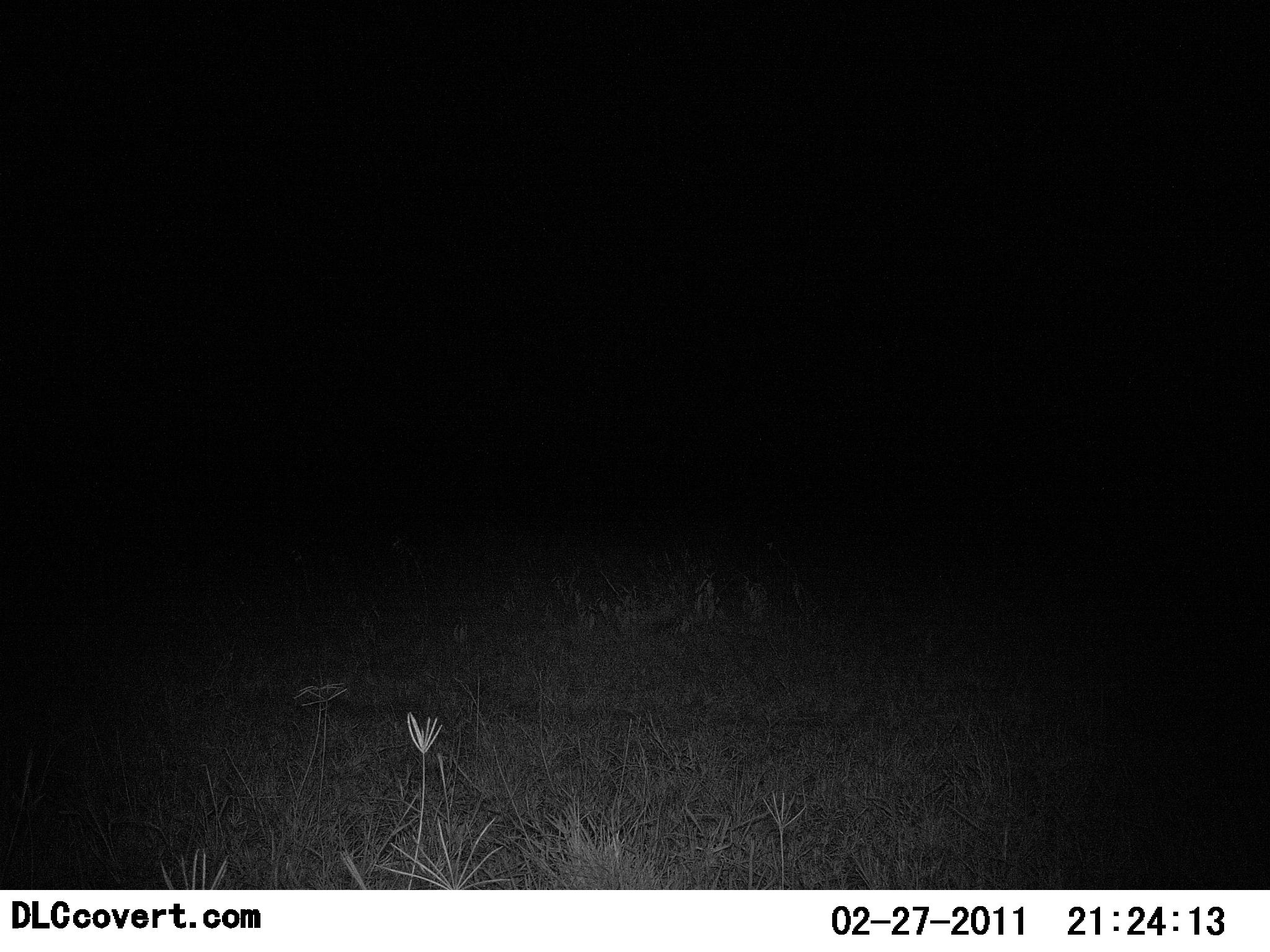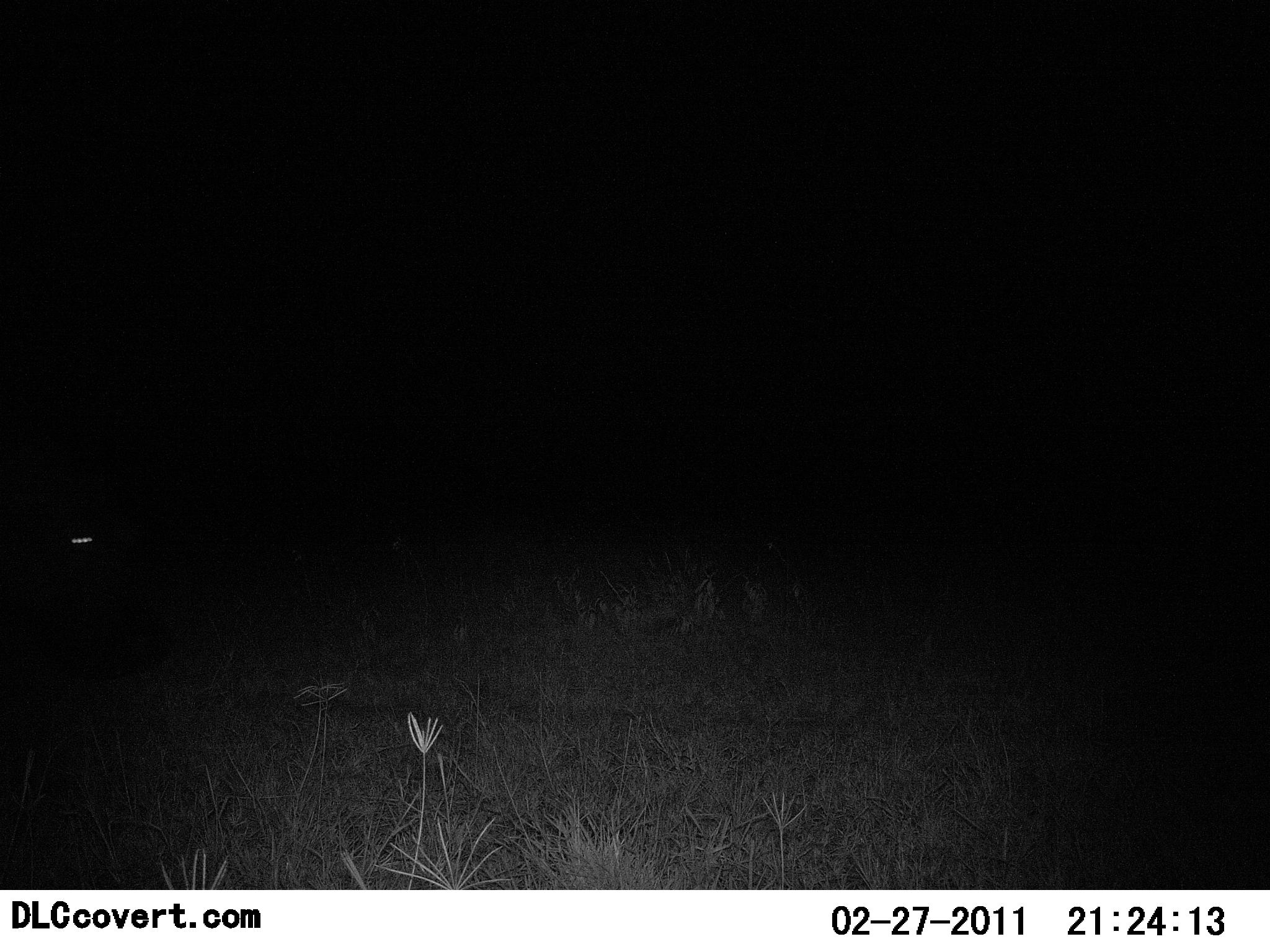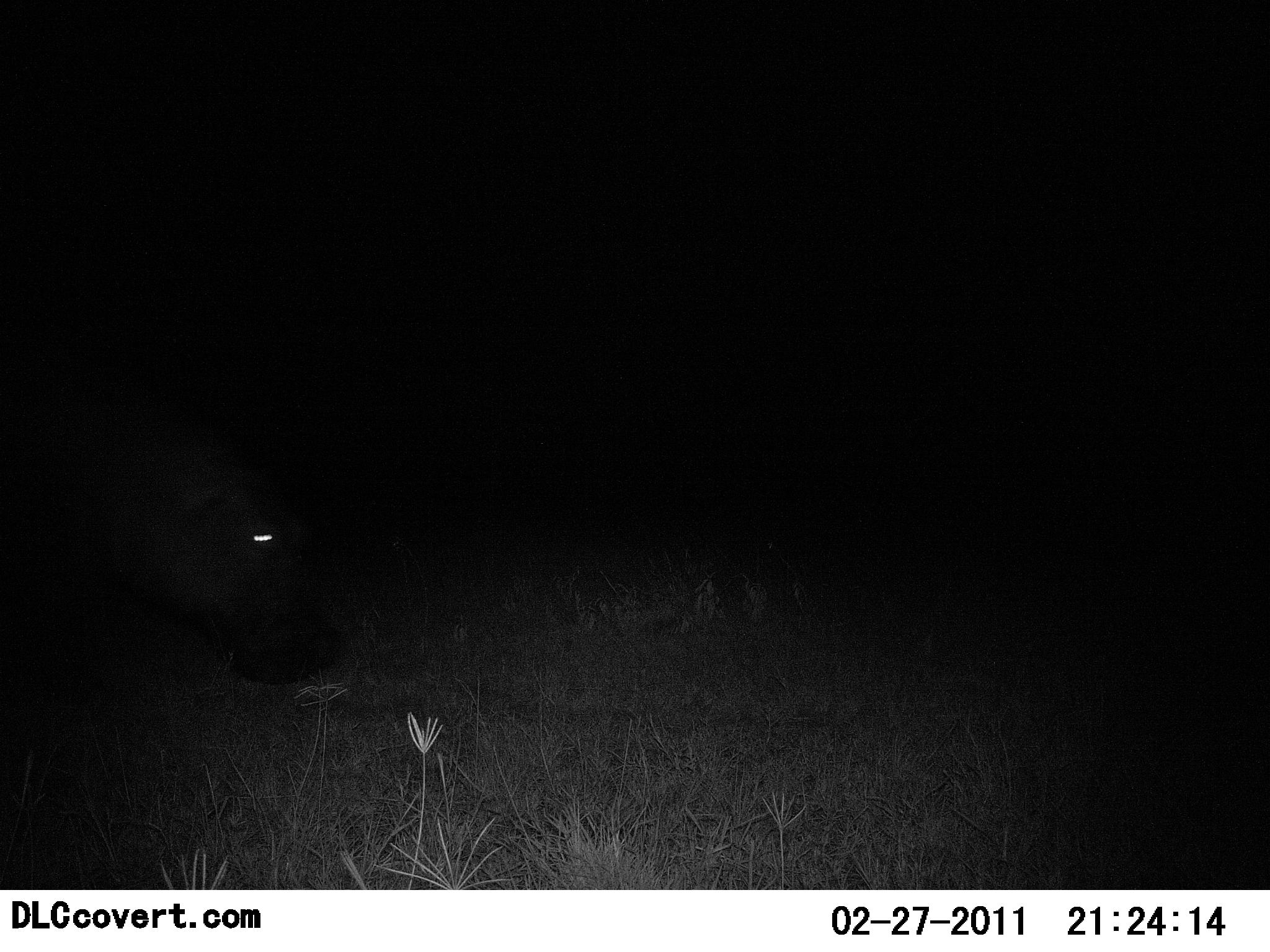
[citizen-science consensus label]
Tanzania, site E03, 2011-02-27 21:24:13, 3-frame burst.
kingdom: Animalia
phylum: Chordata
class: Mammalia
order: Artiodactyla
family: Hippopotamidae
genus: Hippopotamus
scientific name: Hippopotamus amphibius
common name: hippopotamus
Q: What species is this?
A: Hippopotamus (Hippopotamus amphibius).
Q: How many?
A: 1.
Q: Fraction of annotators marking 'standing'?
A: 0%.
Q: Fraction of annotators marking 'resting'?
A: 0%.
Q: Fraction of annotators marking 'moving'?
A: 100%.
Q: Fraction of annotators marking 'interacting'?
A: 0%.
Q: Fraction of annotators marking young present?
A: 0%.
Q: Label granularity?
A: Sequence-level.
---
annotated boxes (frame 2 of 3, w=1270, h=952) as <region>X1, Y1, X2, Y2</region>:
animal: <region>0, 504, 132, 599</region>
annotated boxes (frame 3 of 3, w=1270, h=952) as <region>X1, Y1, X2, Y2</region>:
animal: <region>20, 435, 351, 684</region>